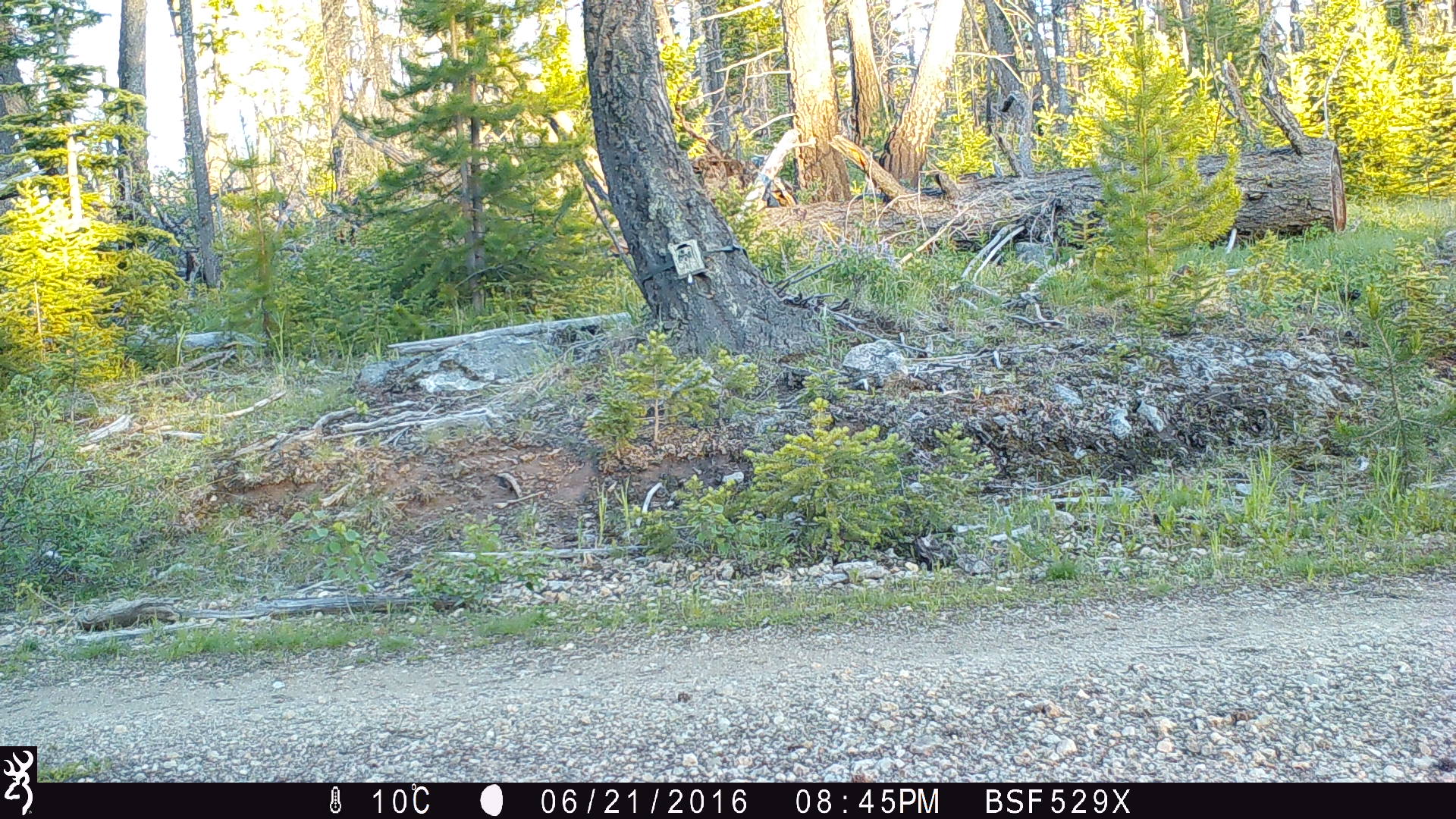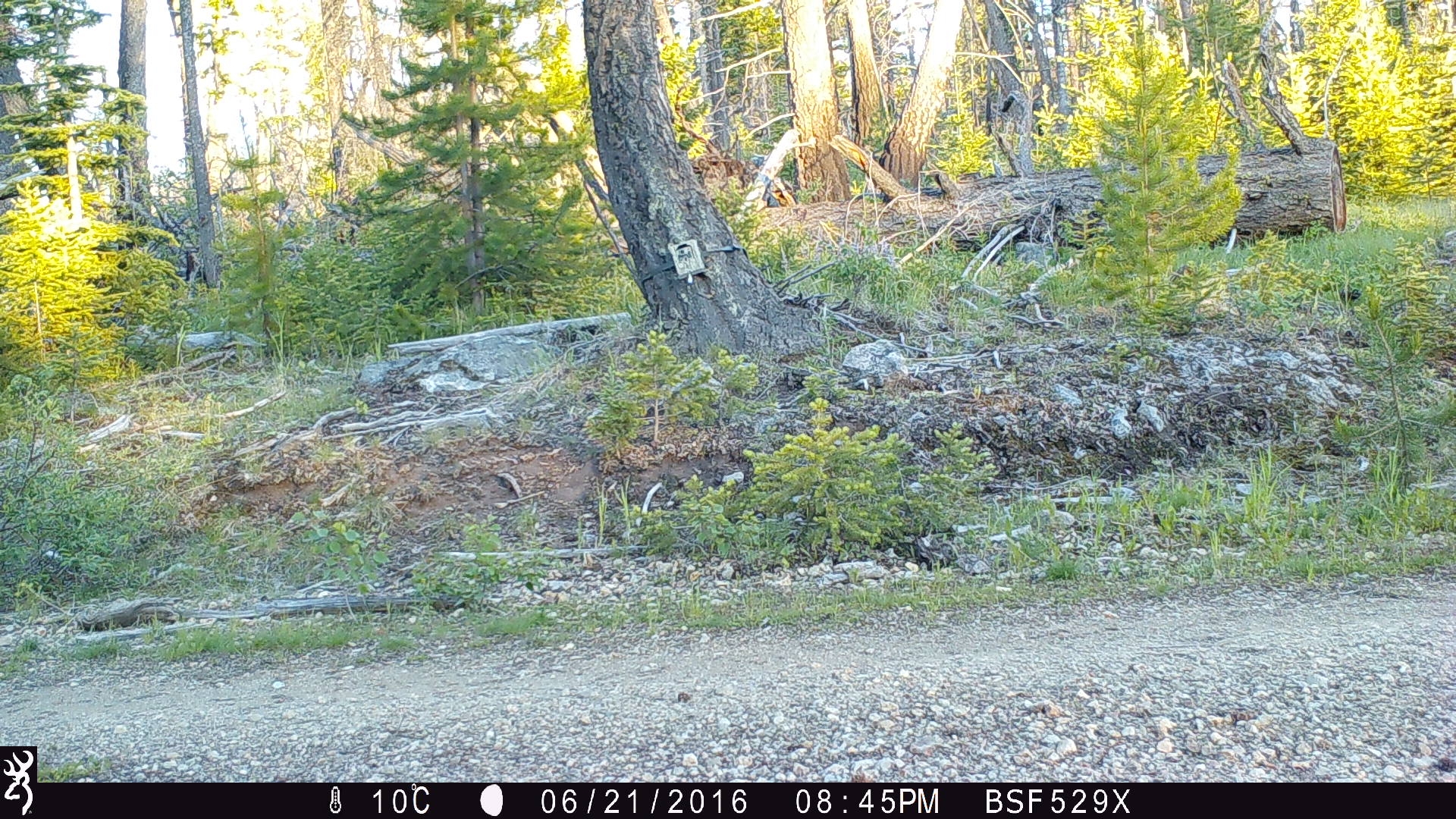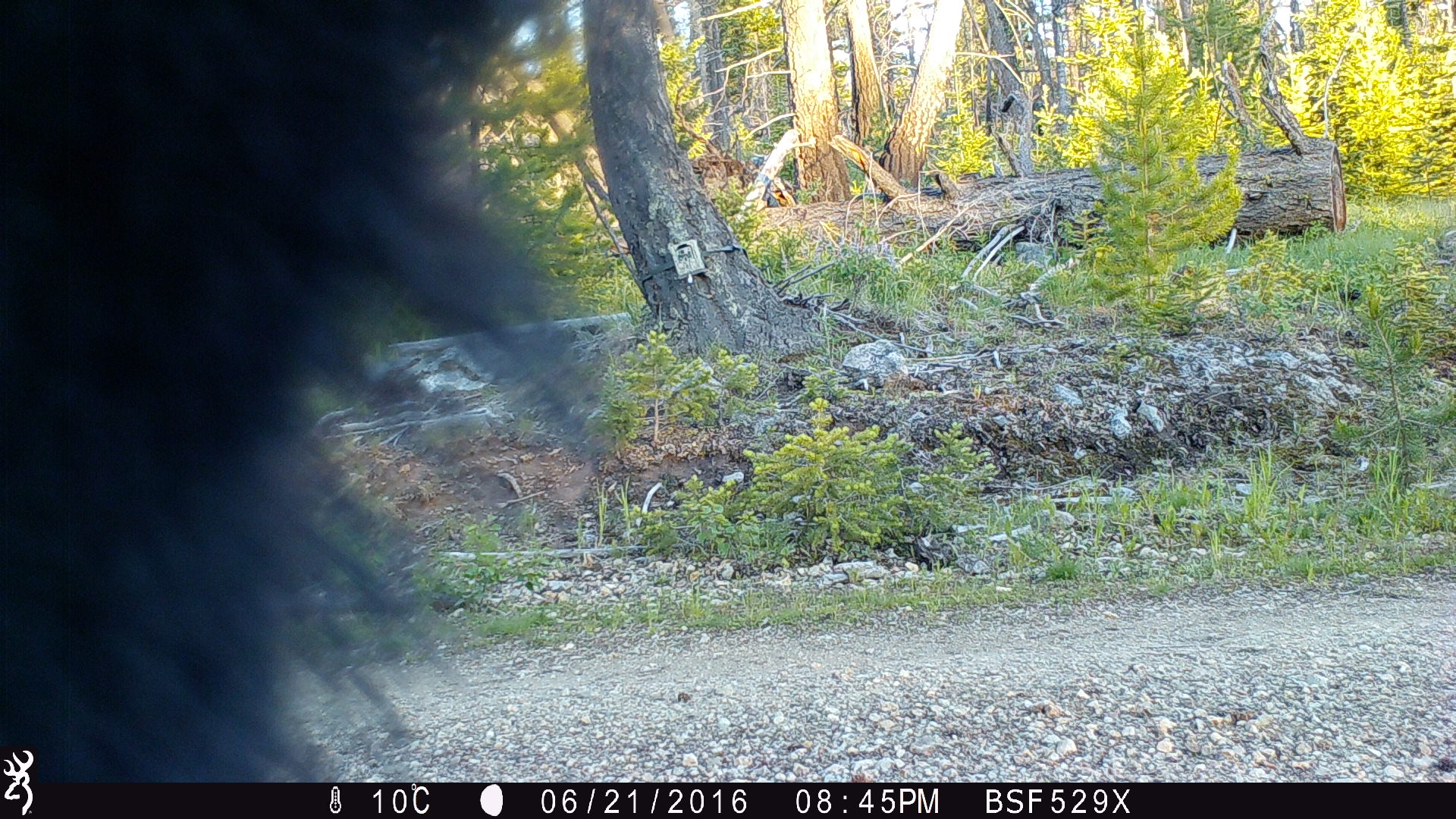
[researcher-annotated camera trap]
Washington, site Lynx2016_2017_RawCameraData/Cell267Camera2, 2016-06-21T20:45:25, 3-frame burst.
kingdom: Animalia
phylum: Chordata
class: Mammalia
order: Carnivora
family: Ursidae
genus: Ursus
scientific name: Ursus americanus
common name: american black bear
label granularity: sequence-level